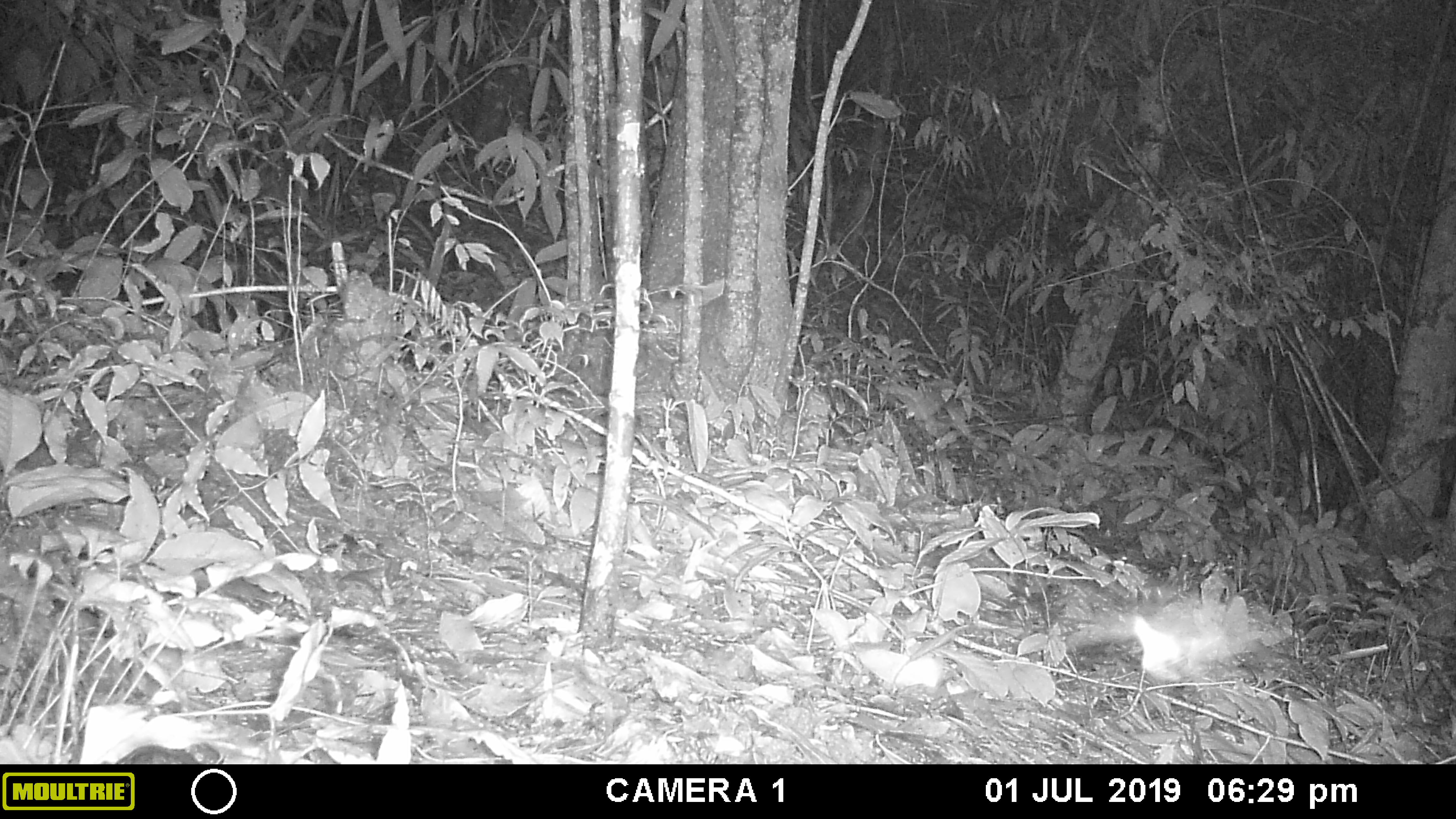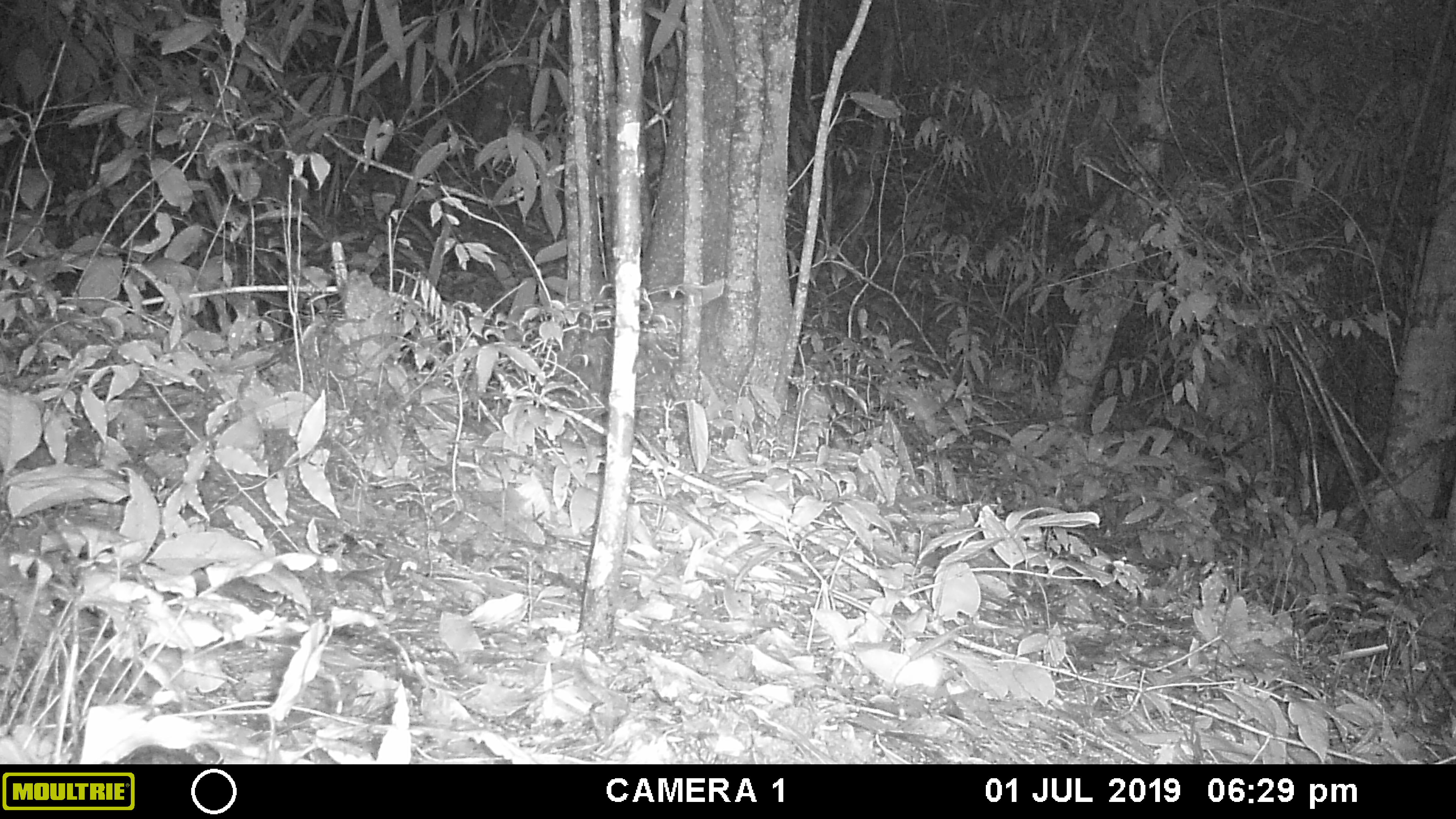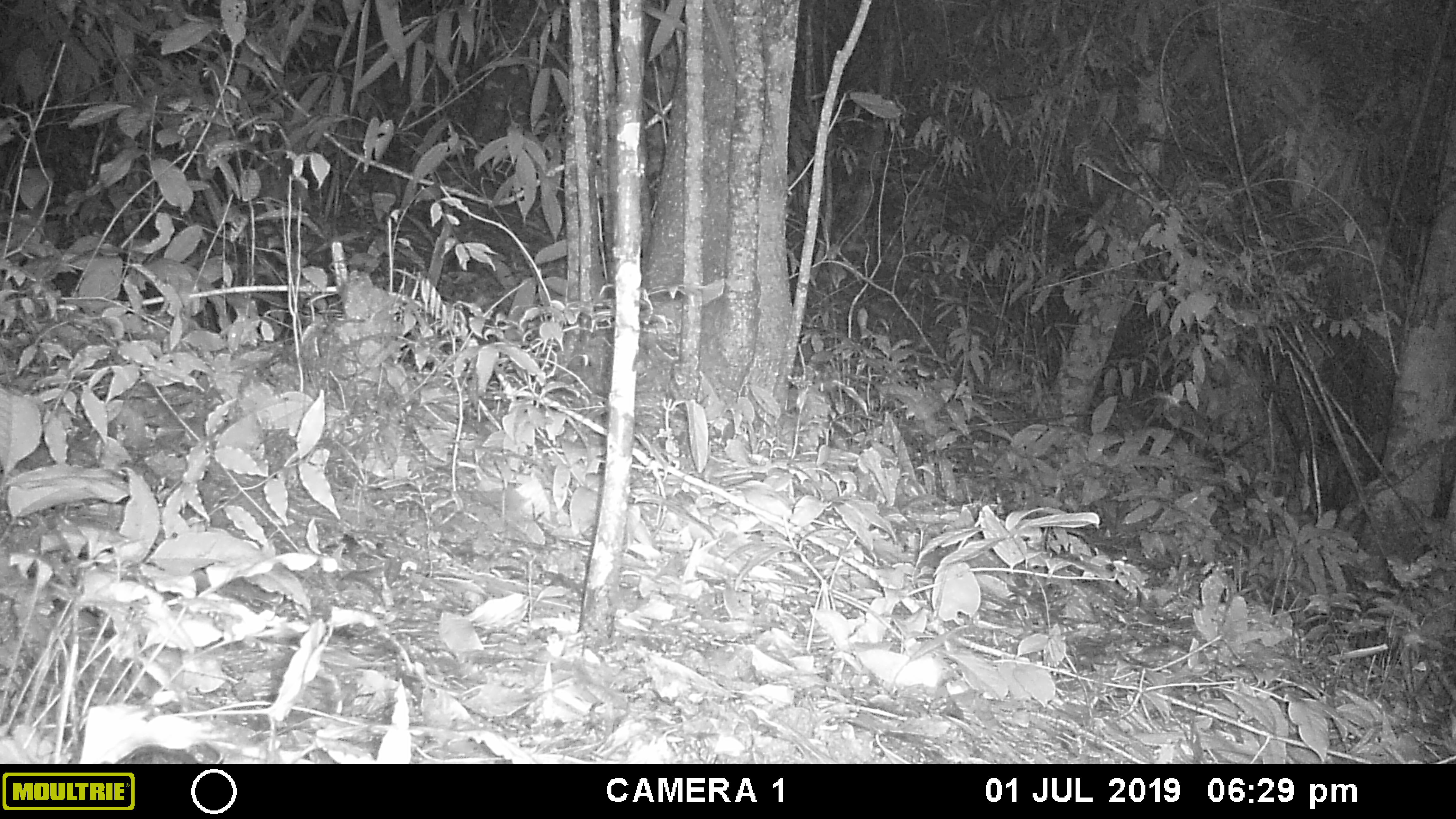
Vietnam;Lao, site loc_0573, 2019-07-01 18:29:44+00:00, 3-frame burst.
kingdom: Animalia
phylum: Arthropoda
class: Insecta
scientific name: Insecta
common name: insect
Insect (Insecta). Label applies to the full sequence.